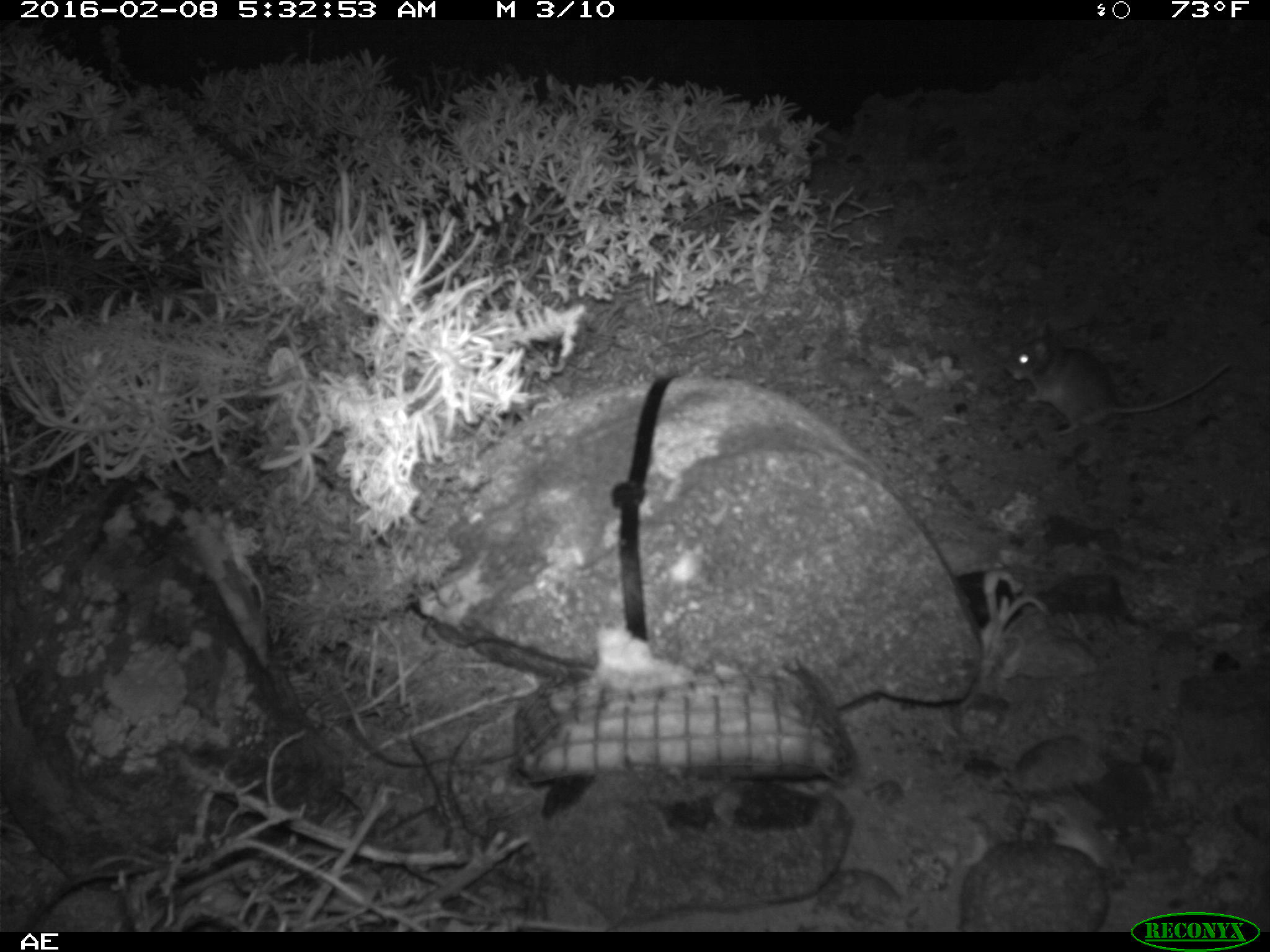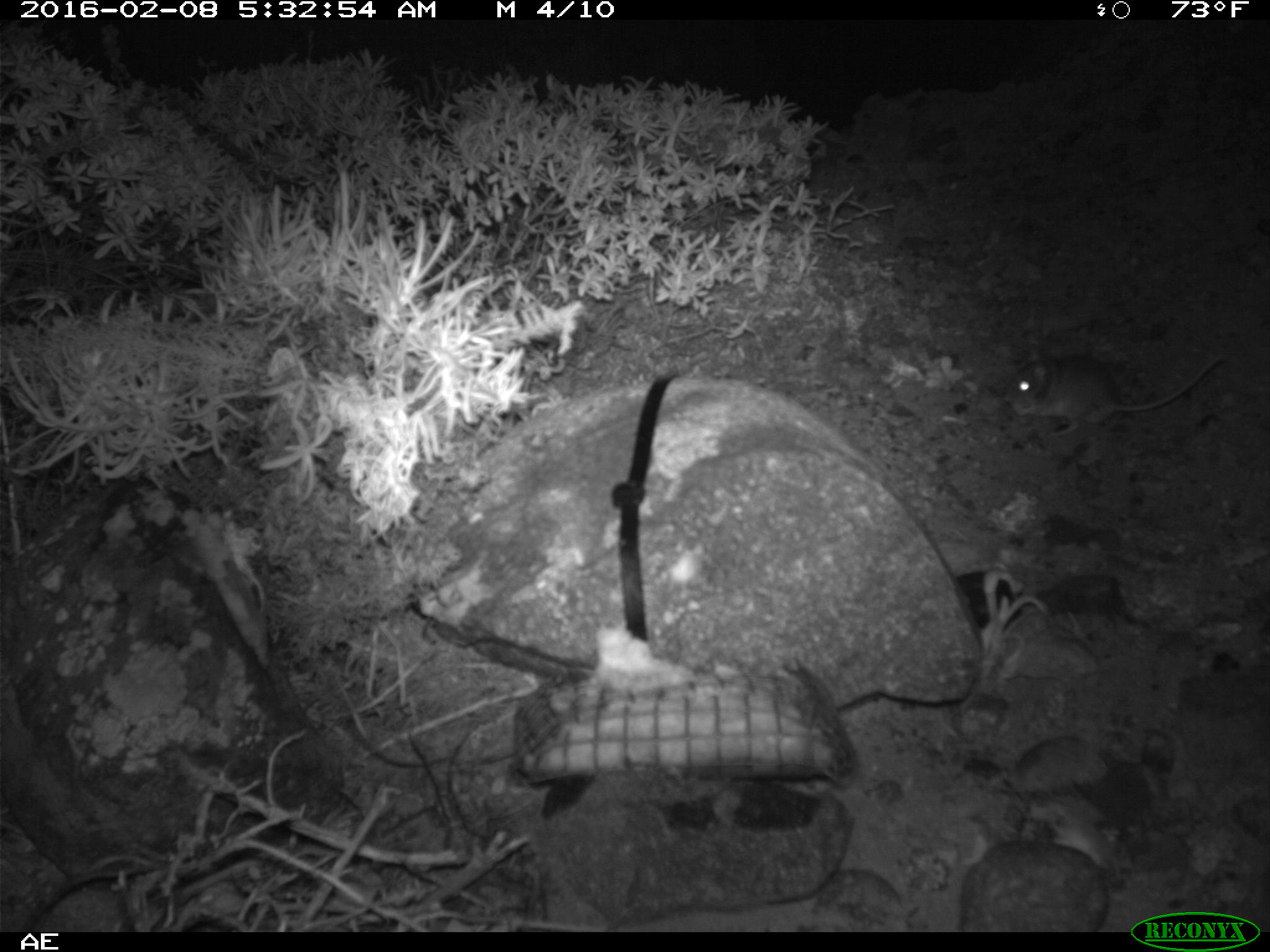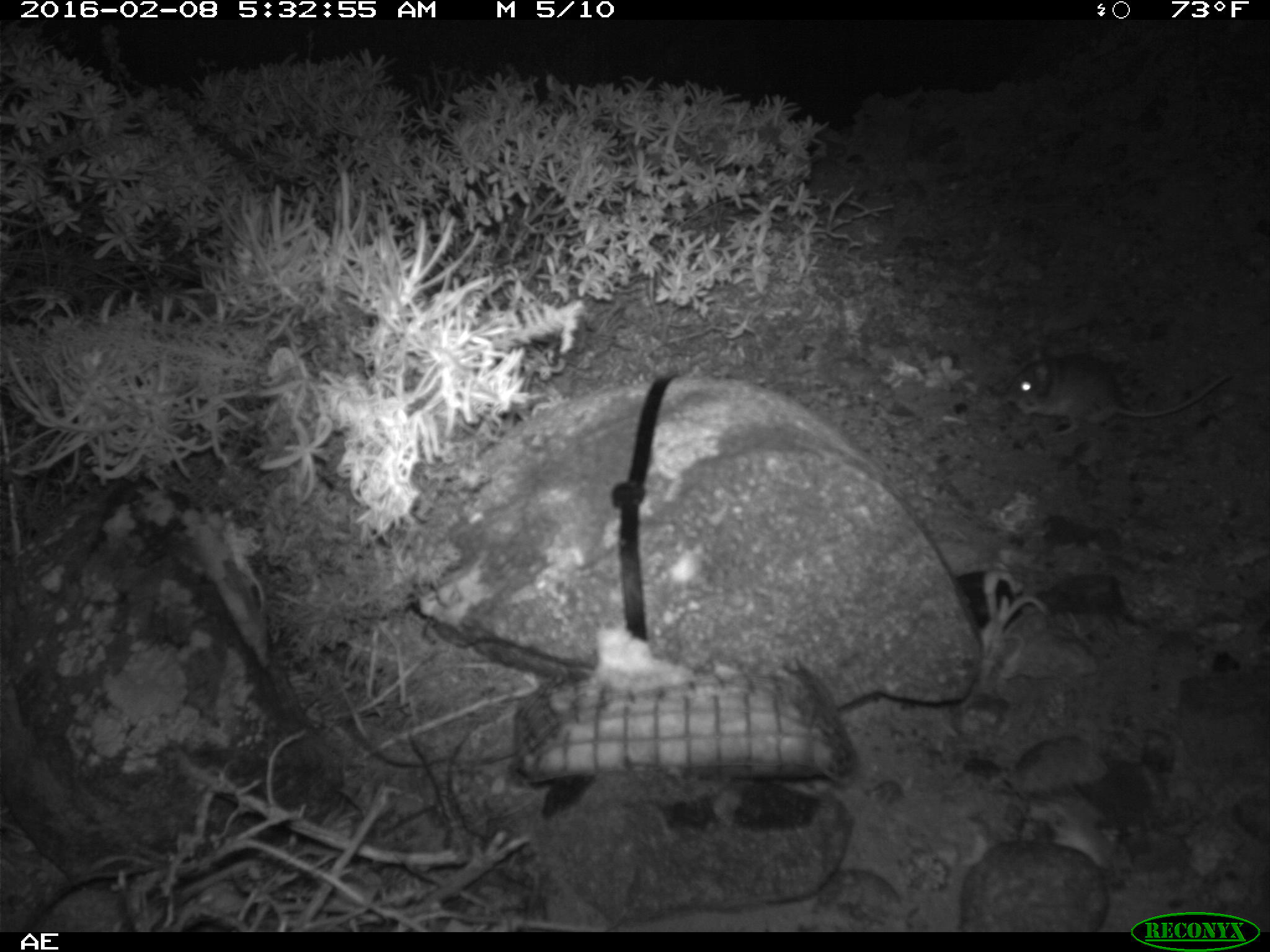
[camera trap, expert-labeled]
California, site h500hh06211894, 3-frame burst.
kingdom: Animalia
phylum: Chordata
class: Mammalia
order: Rodentia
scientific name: Rodentia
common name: rodent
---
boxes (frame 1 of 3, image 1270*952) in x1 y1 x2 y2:
rodent: 1000 319 1235 438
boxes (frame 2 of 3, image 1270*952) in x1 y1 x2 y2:
rodent: 1006 350 1224 437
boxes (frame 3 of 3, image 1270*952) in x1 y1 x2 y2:
rodent: 1006 351 1232 433